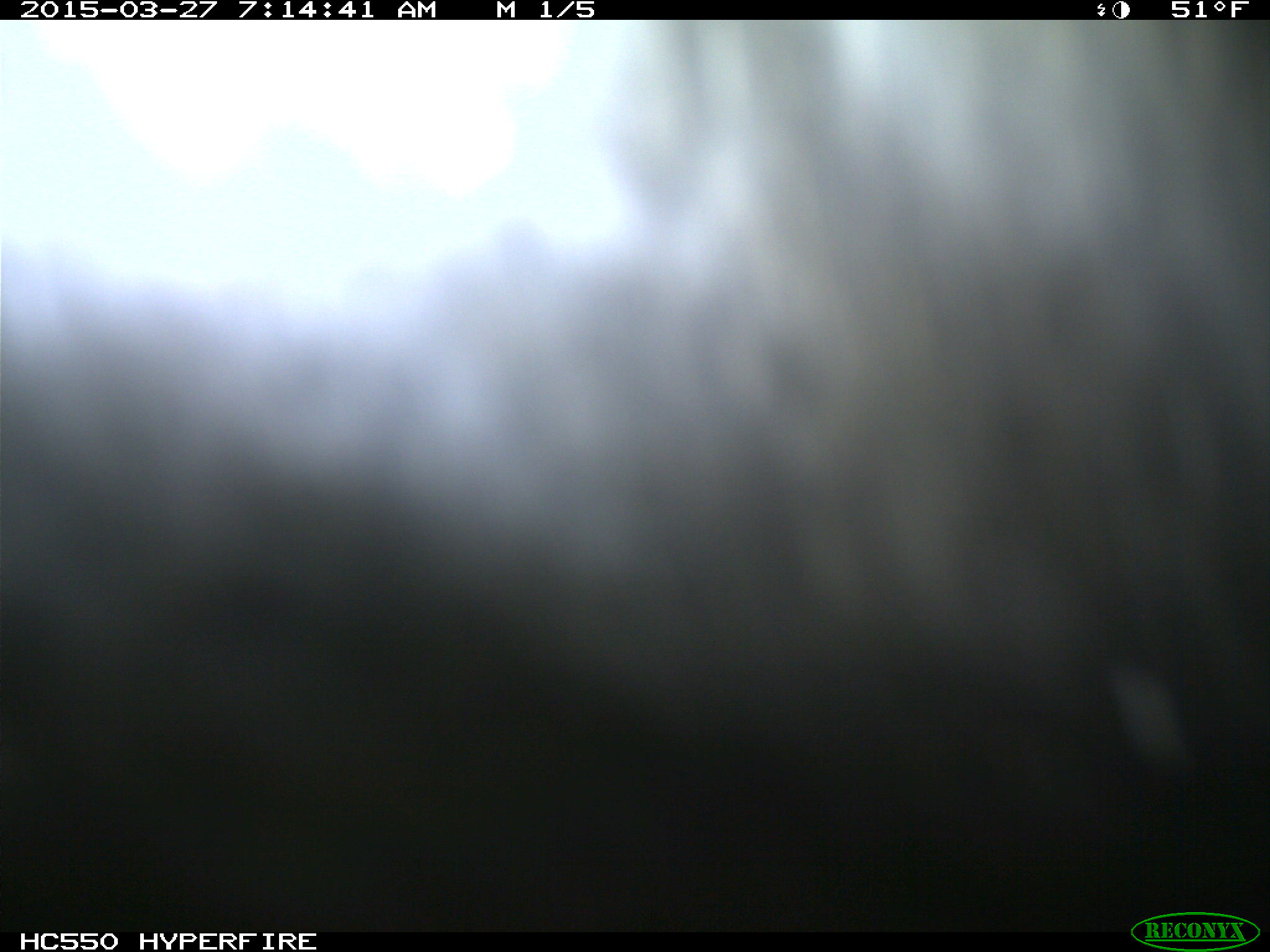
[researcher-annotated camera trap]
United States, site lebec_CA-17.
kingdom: Animalia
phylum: Chordata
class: Mammalia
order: Artiodactyla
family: Bovidae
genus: Bos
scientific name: Bos taurus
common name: domestic cow